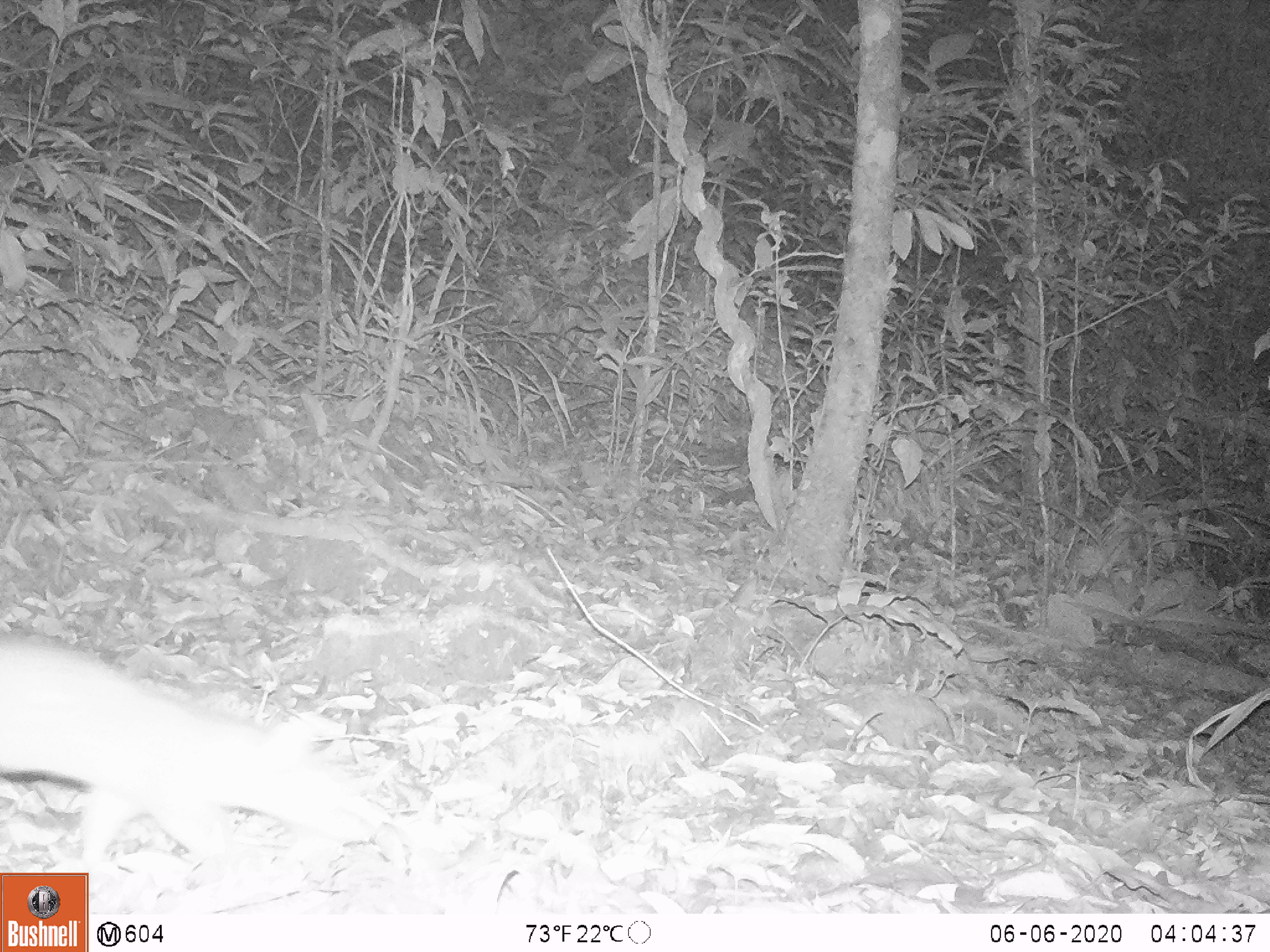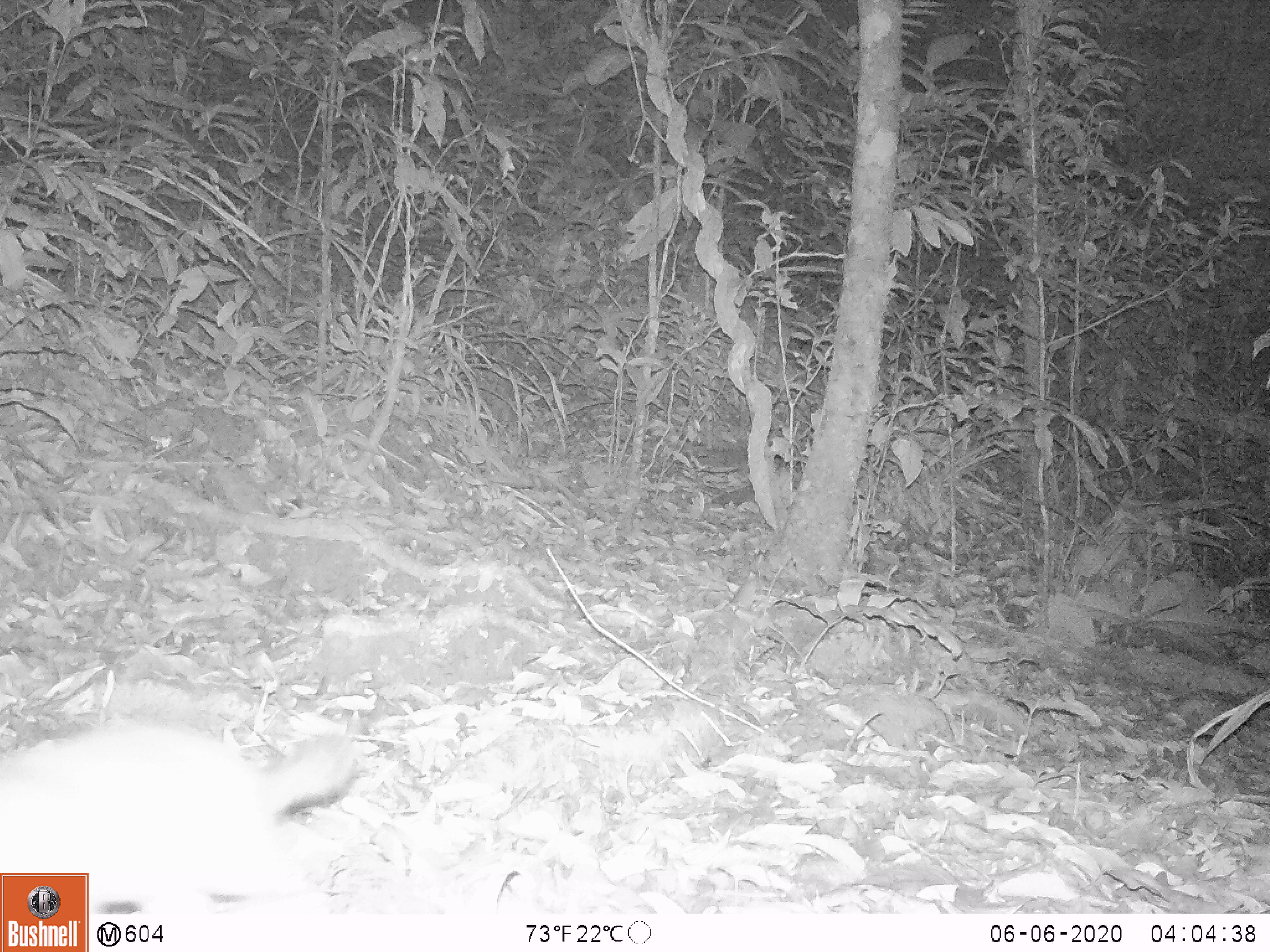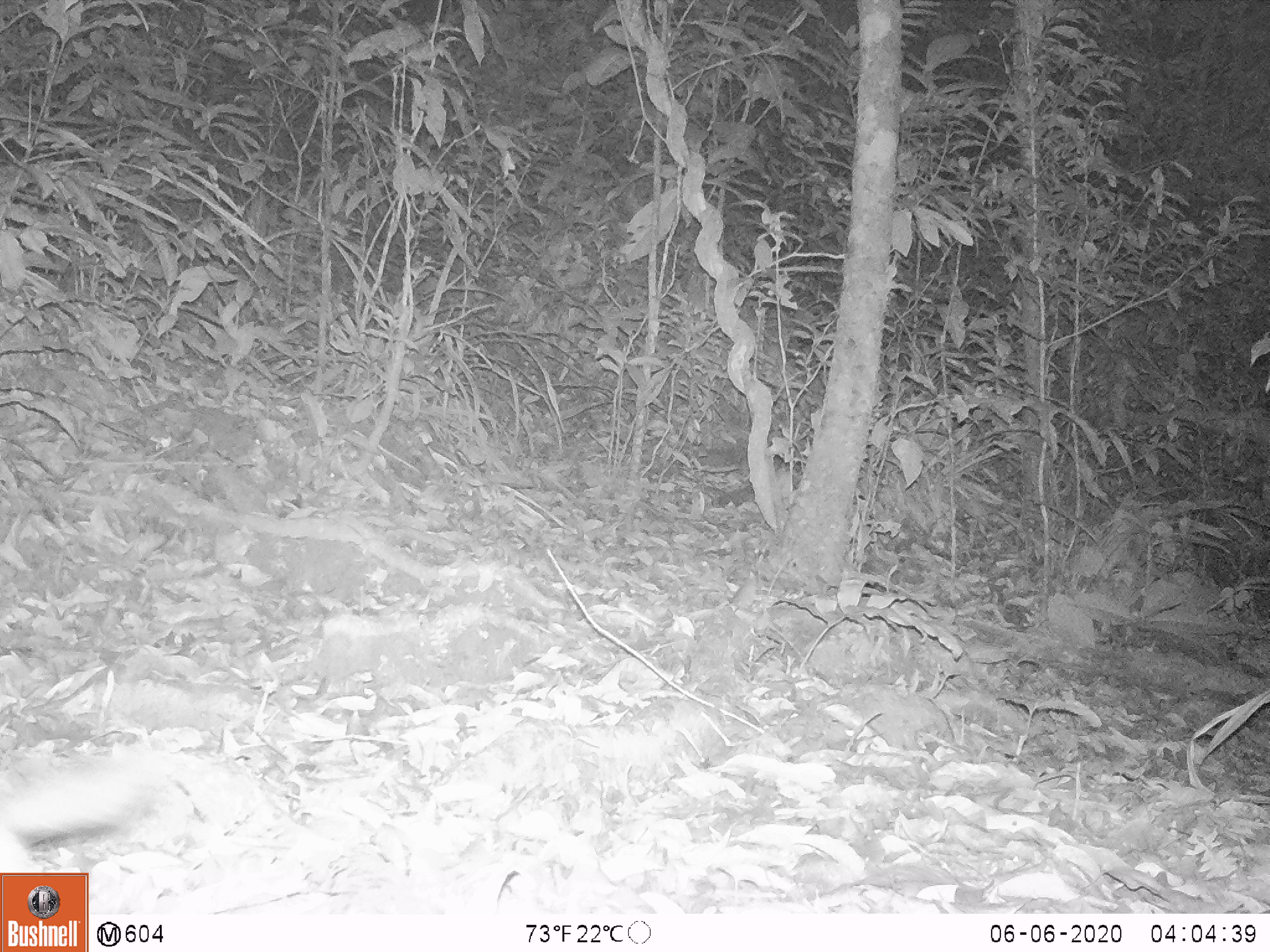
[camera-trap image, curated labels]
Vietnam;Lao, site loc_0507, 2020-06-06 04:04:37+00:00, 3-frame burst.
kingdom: Animalia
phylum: Chordata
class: Mammalia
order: Carnivora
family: Mustelidae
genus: Melogale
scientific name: Melogale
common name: ferret badger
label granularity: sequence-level